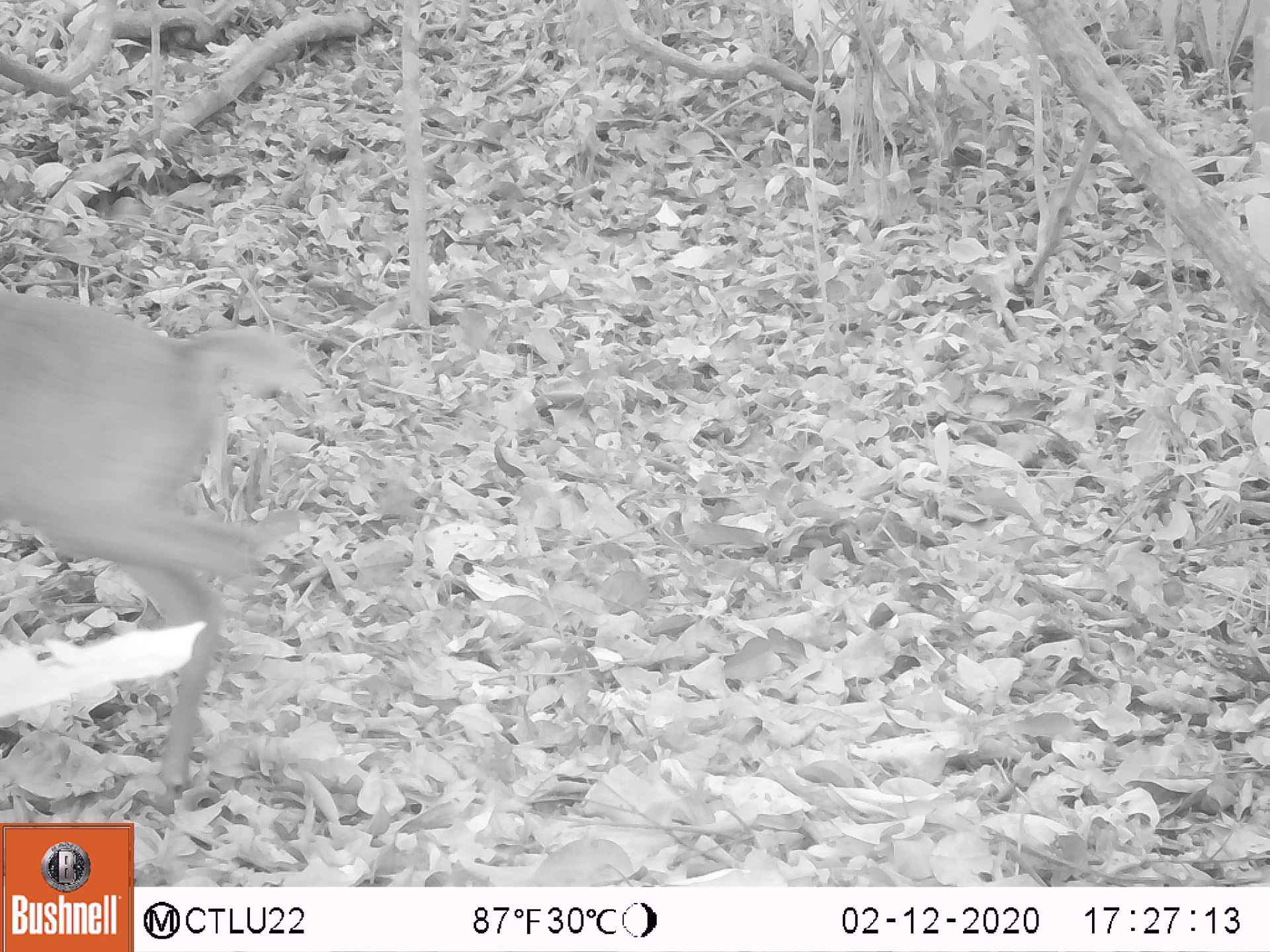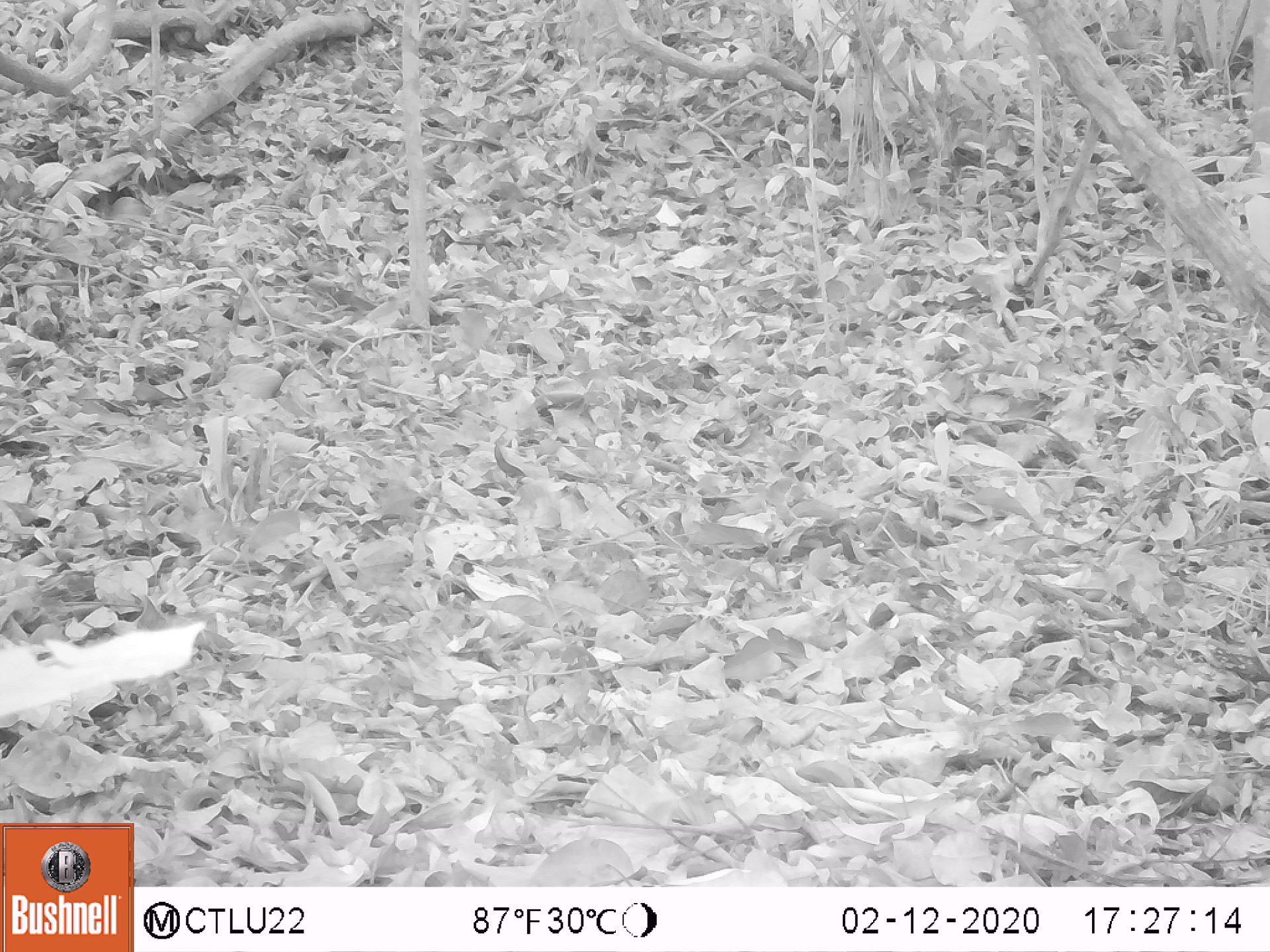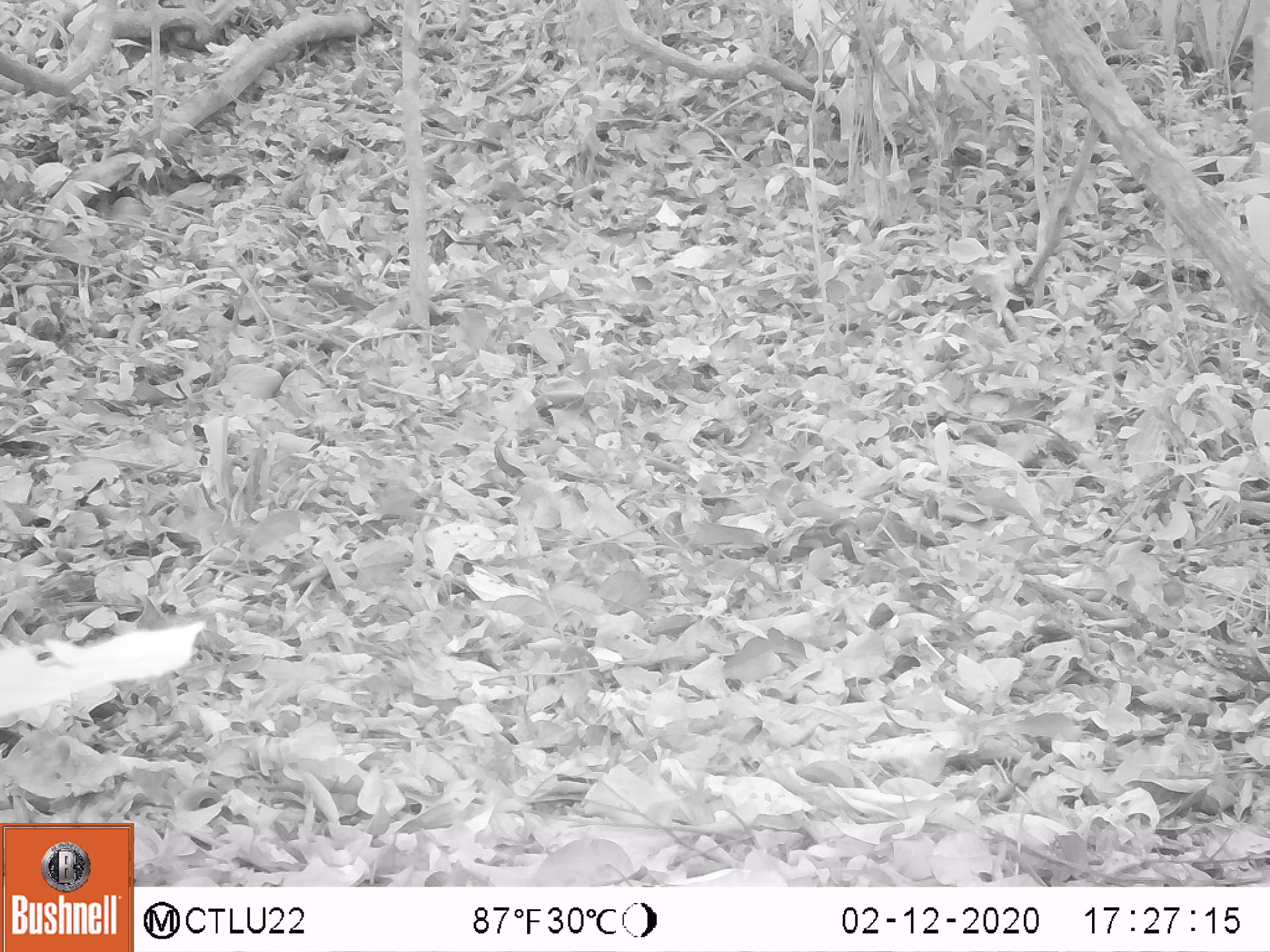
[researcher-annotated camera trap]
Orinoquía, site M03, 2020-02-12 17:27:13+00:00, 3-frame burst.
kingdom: Animalia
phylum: Chordata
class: Mammalia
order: Artiodactyla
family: Cervidae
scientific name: Cervidae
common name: deer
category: unknown cervid